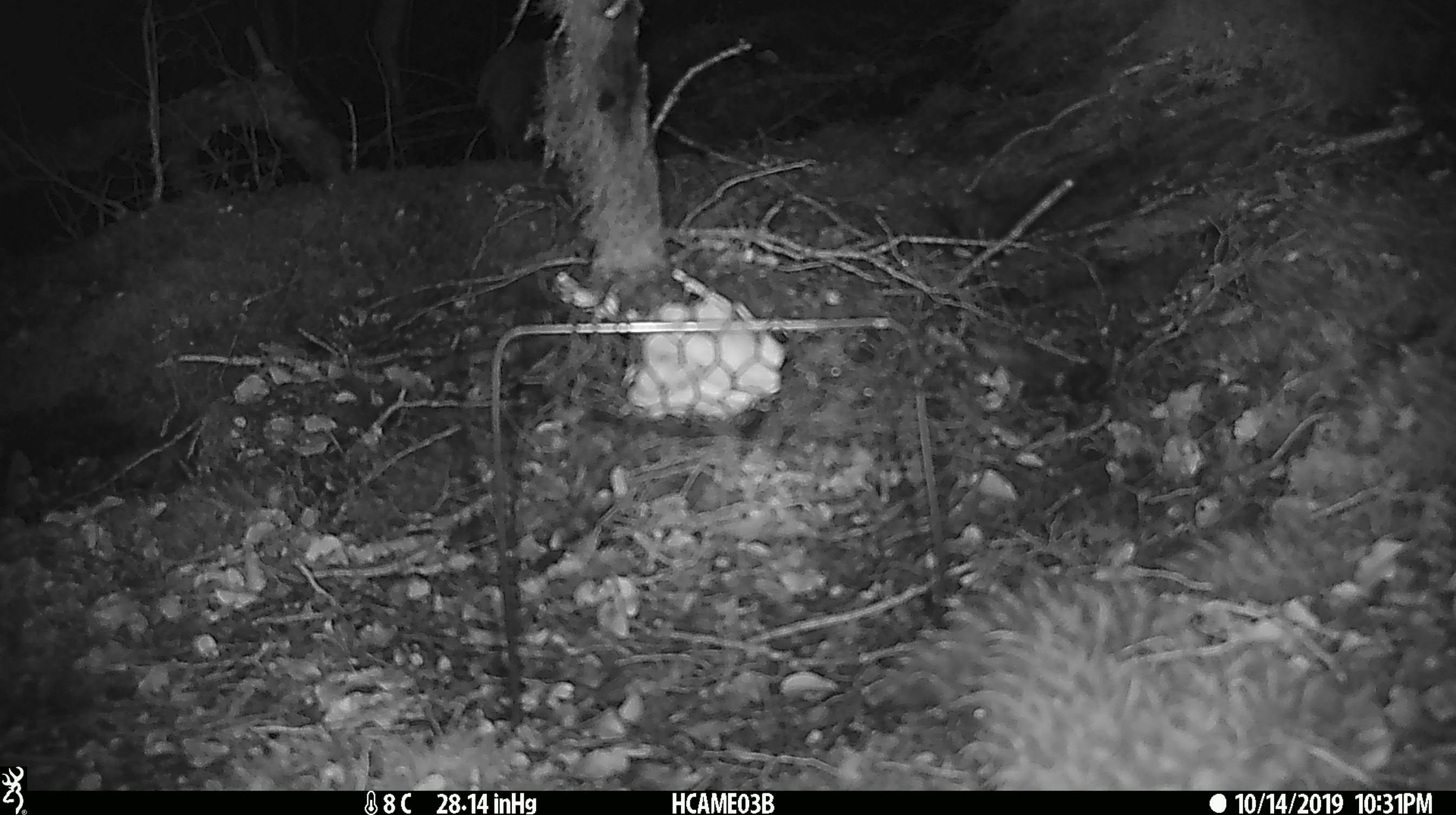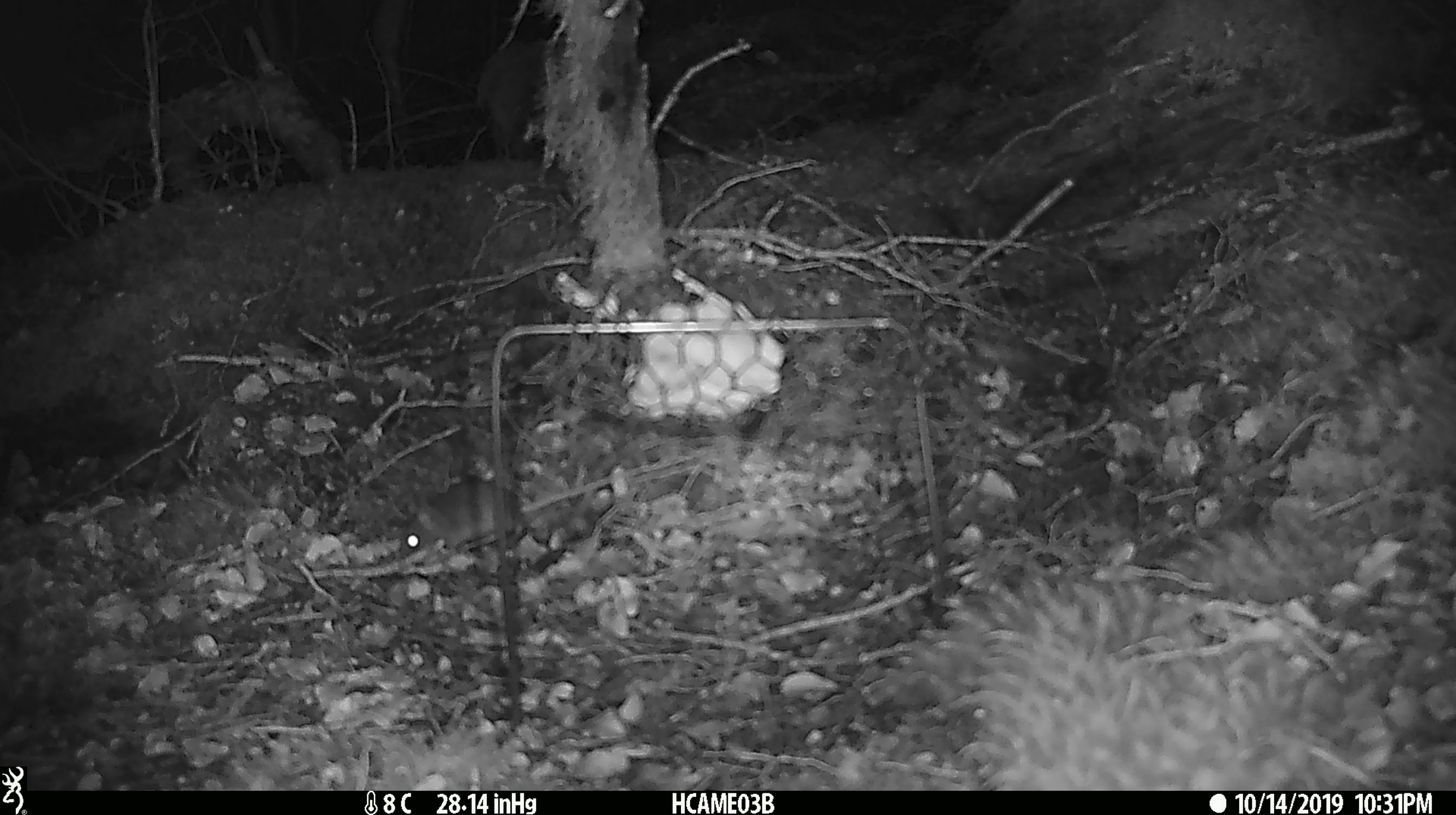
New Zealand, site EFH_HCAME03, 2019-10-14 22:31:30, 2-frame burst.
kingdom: Animalia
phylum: Chordata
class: Mammalia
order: Rodentia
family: Muridae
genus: Mus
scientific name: Mus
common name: mouse